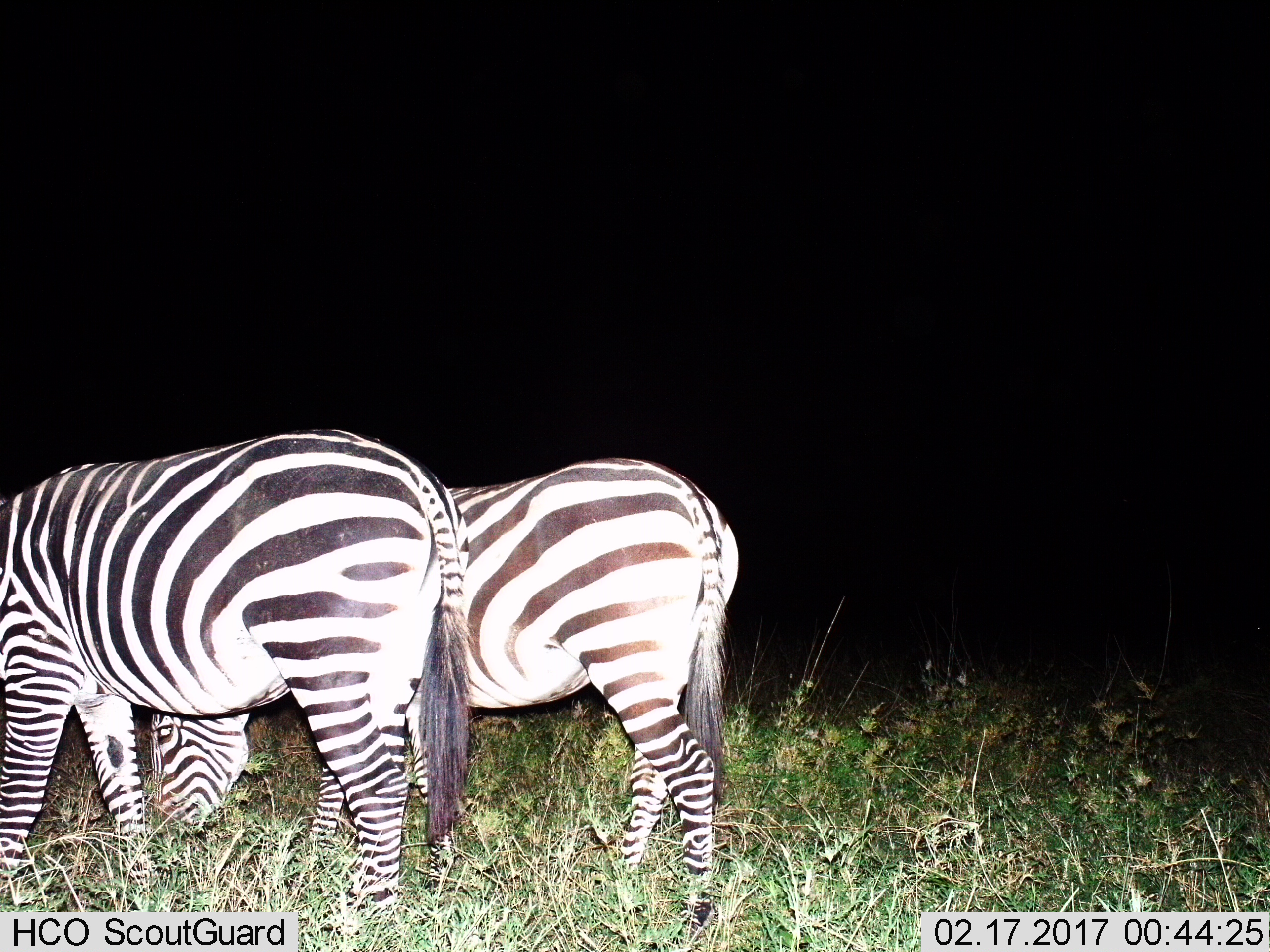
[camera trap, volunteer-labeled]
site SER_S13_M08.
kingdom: Animalia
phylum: Chordata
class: Mammalia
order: Perissodactyla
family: Equidae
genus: Equus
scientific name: Equus quagga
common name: plains zebra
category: zebraplains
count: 2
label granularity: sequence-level